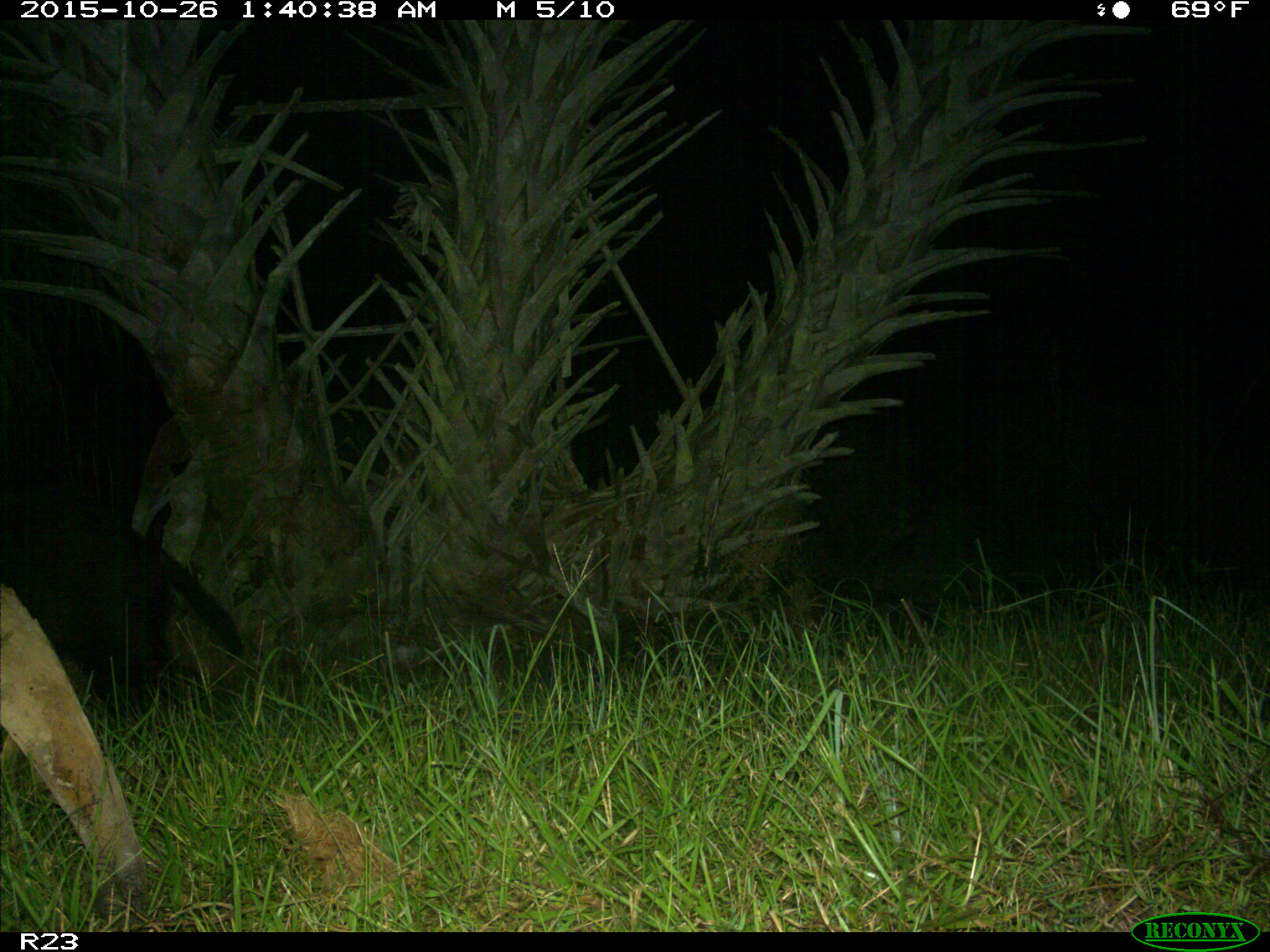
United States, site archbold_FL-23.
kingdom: Animalia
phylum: Chordata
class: Mammalia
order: Artiodactyla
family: Suidae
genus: Sus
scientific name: Sus scrofa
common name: wild boar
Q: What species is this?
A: Sus scrofa (wild boar).